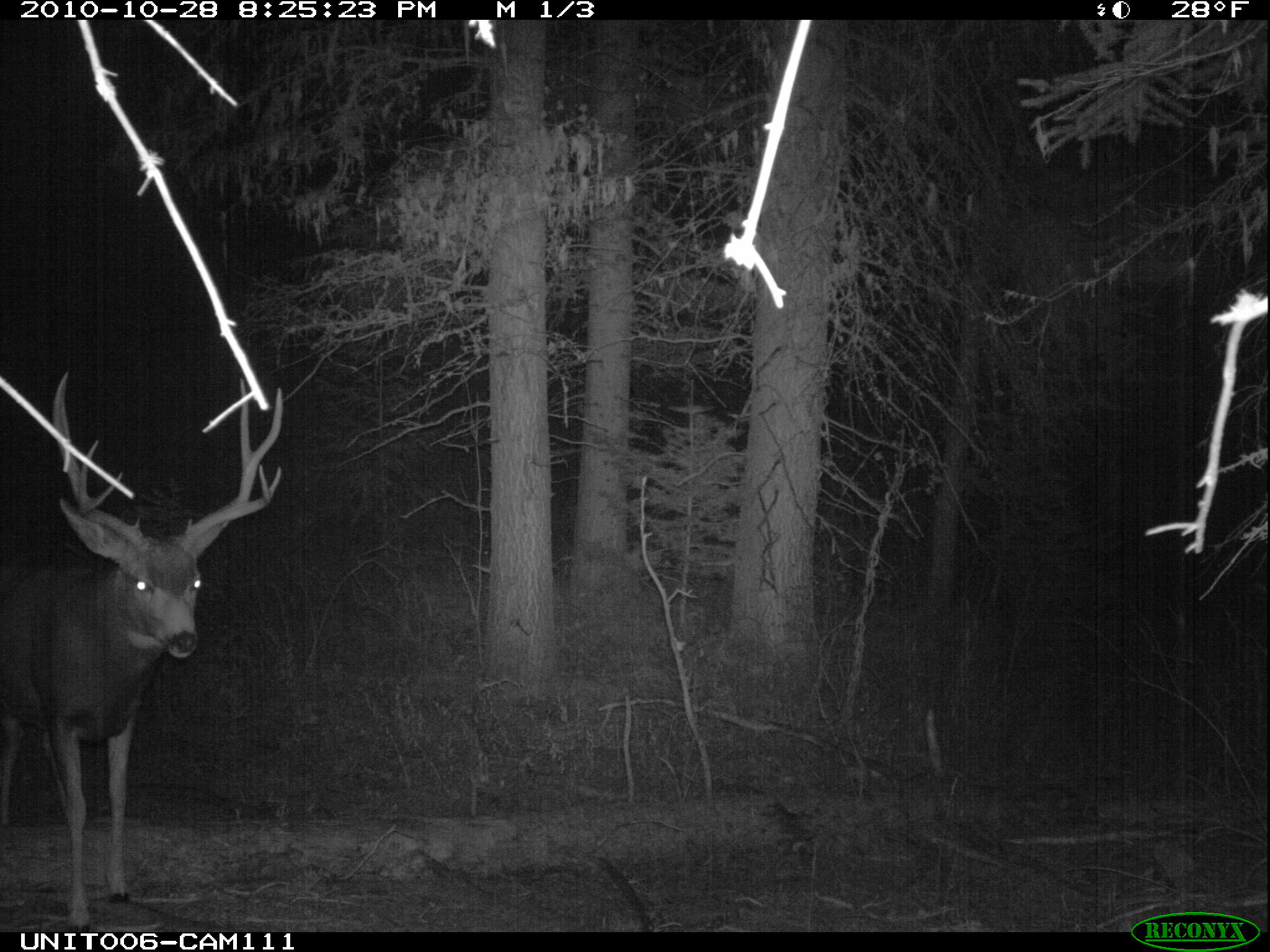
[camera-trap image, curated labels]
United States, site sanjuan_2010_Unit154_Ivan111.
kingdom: Animalia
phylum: Chordata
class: Mammalia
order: Artiodactyla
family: Cervidae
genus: Odocoileus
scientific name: Odocoileus hemionus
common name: mule deer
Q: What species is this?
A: Odocoileus hemionus (mule deer).